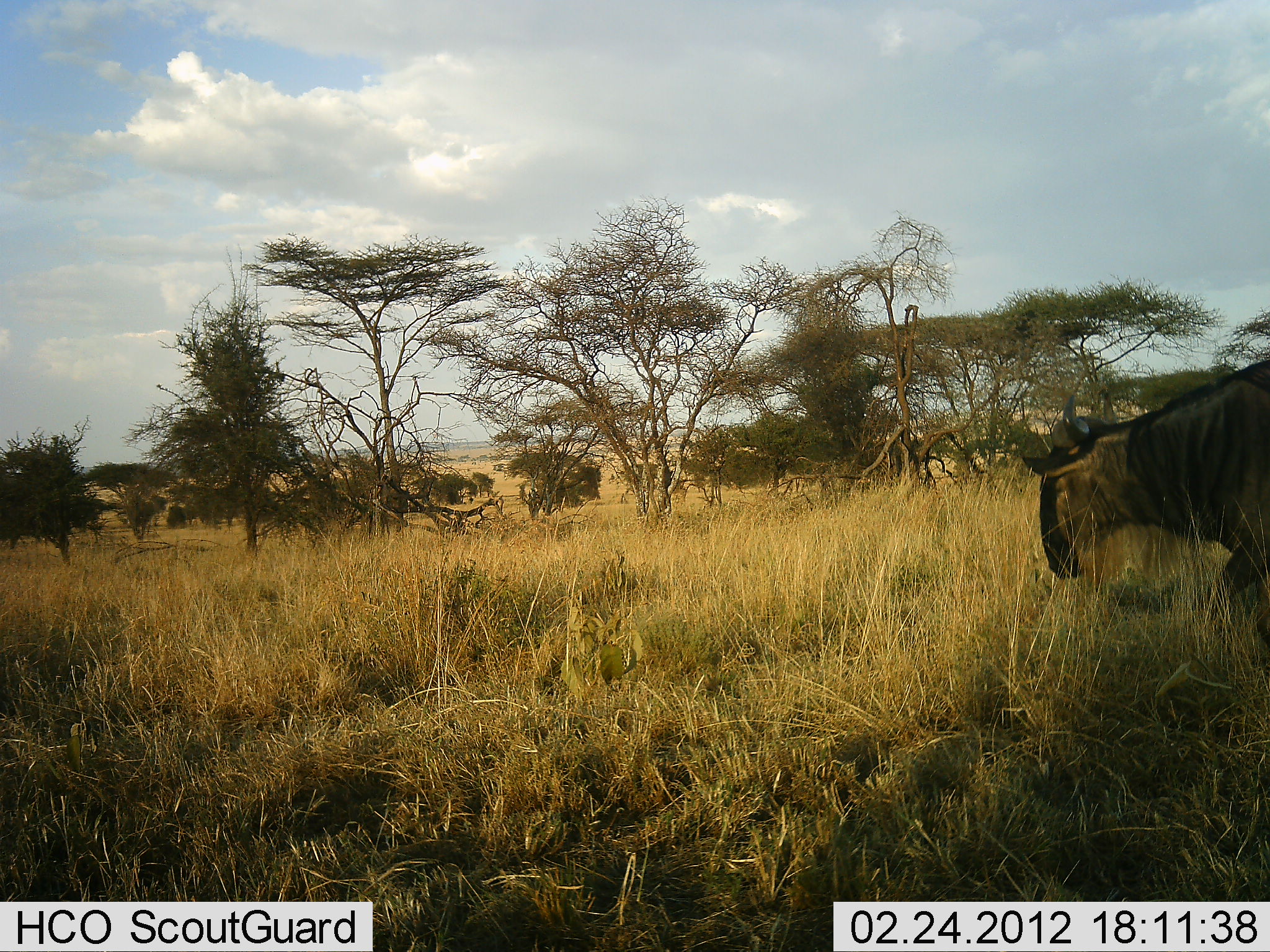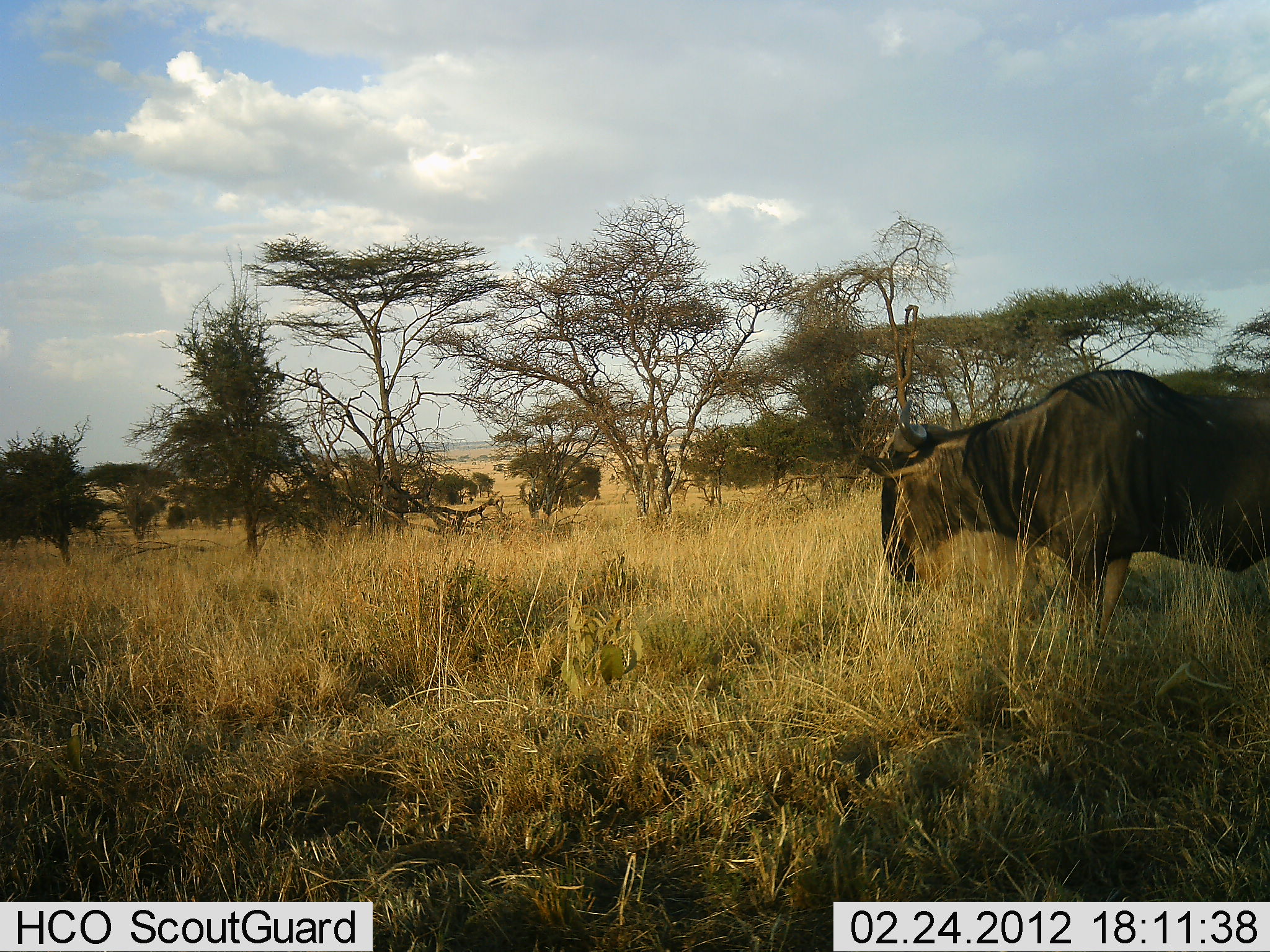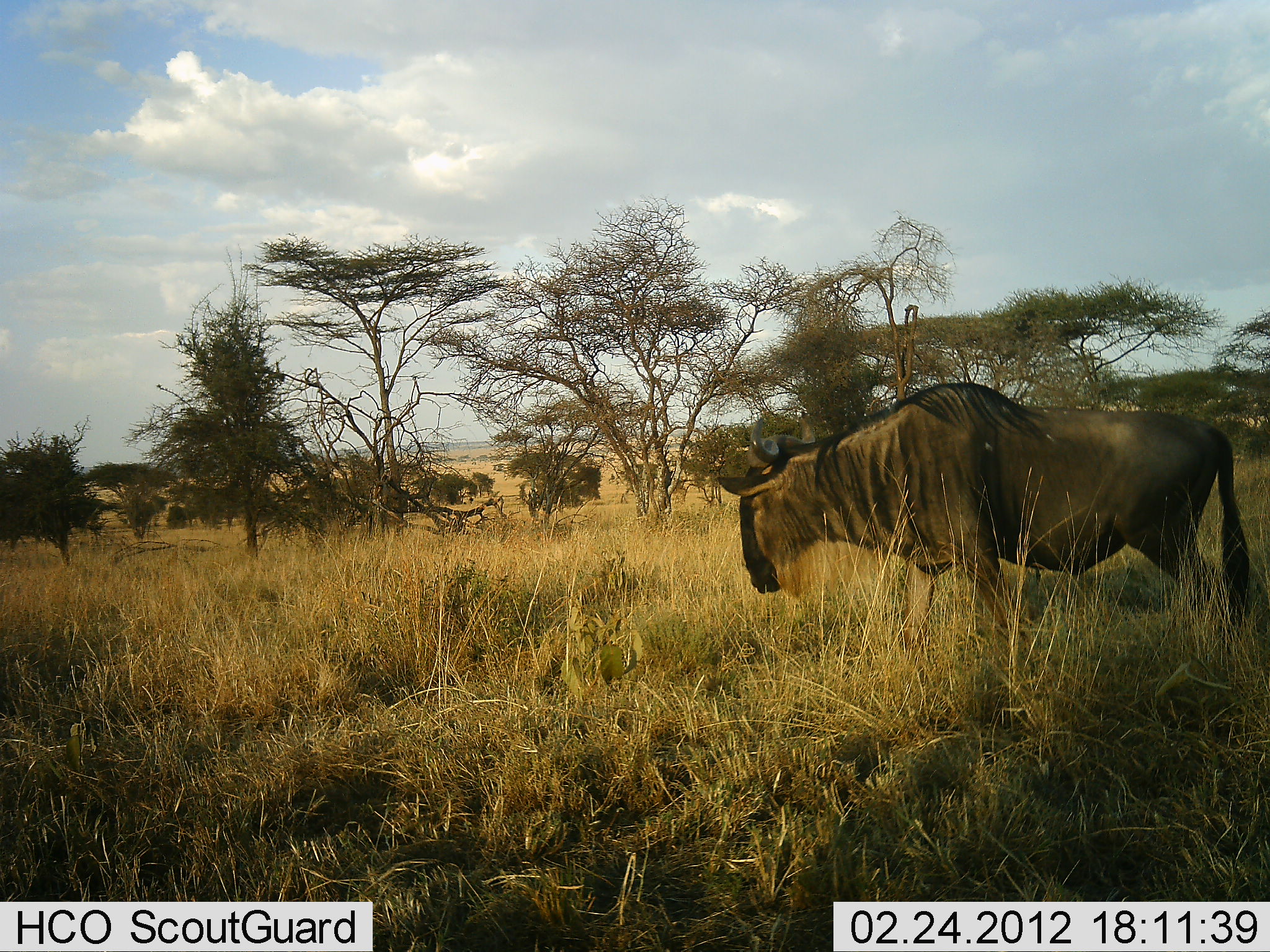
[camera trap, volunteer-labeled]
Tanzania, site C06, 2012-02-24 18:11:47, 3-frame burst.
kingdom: Animalia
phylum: Chordata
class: Mammalia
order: Artiodactyla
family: Bovidae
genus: Connochaetes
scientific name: Connochaetes taurinus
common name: blue wildebeest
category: wildebeest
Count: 1.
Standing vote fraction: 10%.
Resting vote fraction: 0%.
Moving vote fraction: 90%.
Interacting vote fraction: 0%.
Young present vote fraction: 0%.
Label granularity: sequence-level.